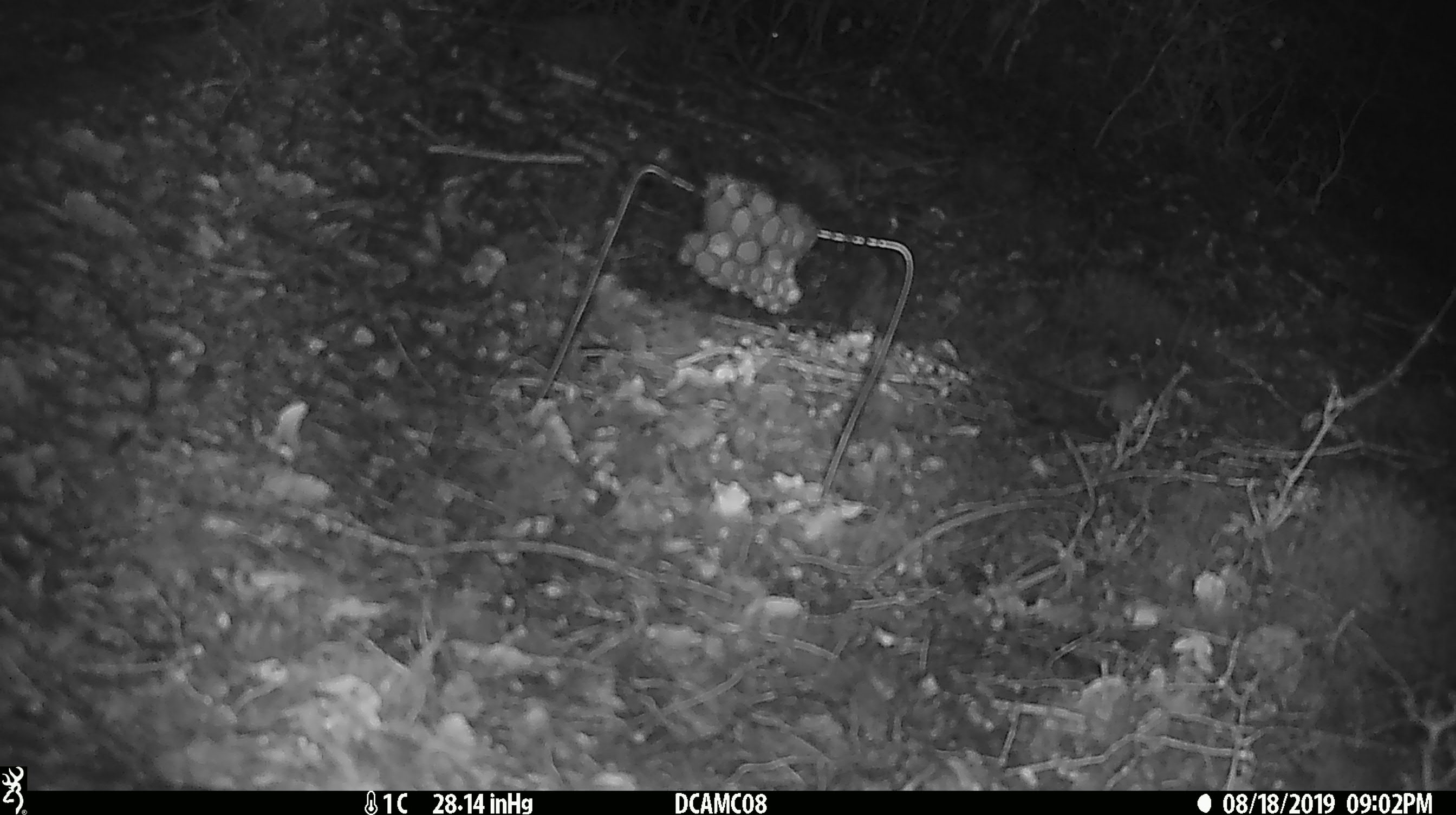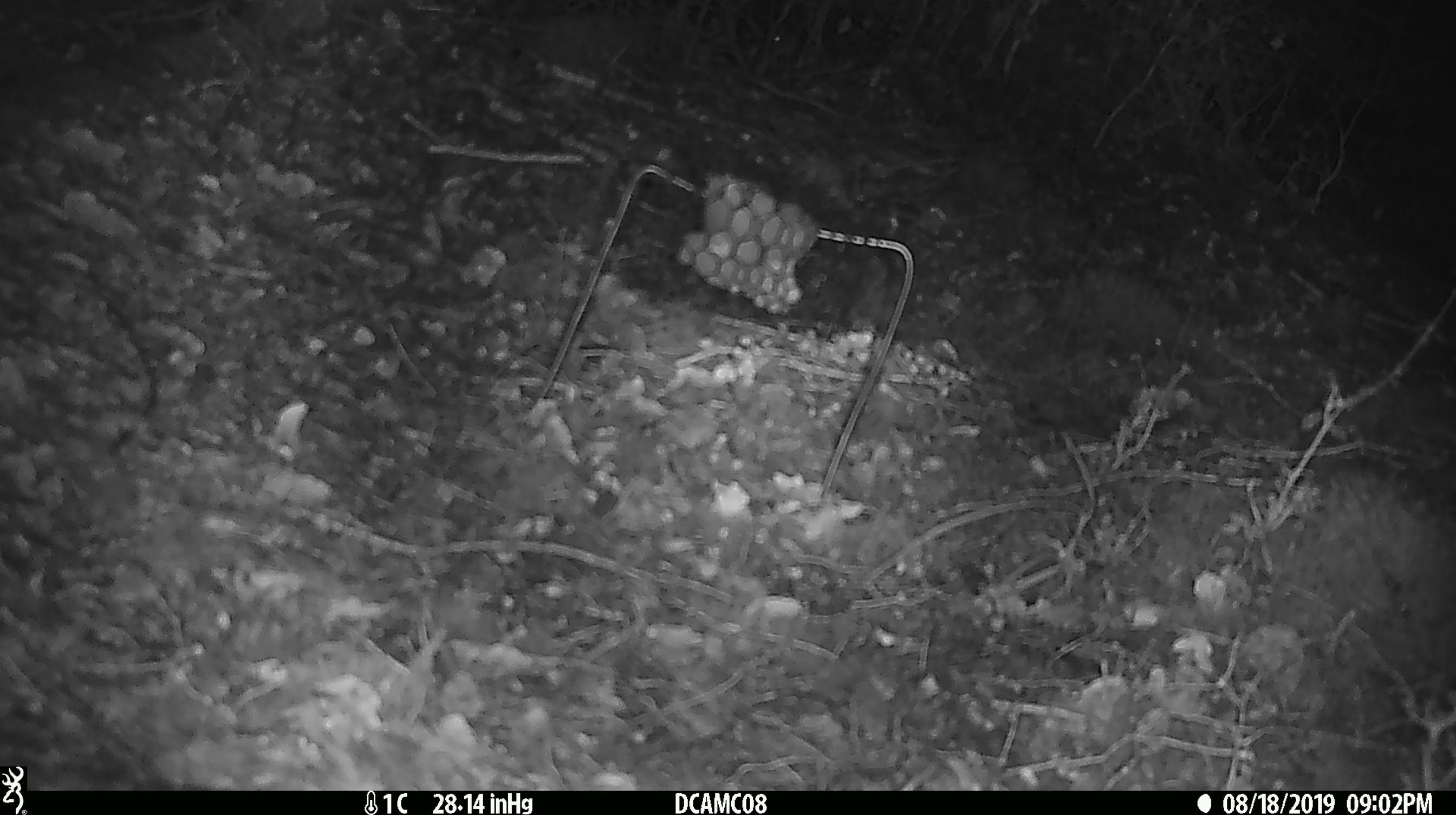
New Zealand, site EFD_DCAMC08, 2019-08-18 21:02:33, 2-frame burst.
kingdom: Animalia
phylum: Chordata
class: Mammalia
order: Rodentia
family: Muridae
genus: Mus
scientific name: Mus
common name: mouse